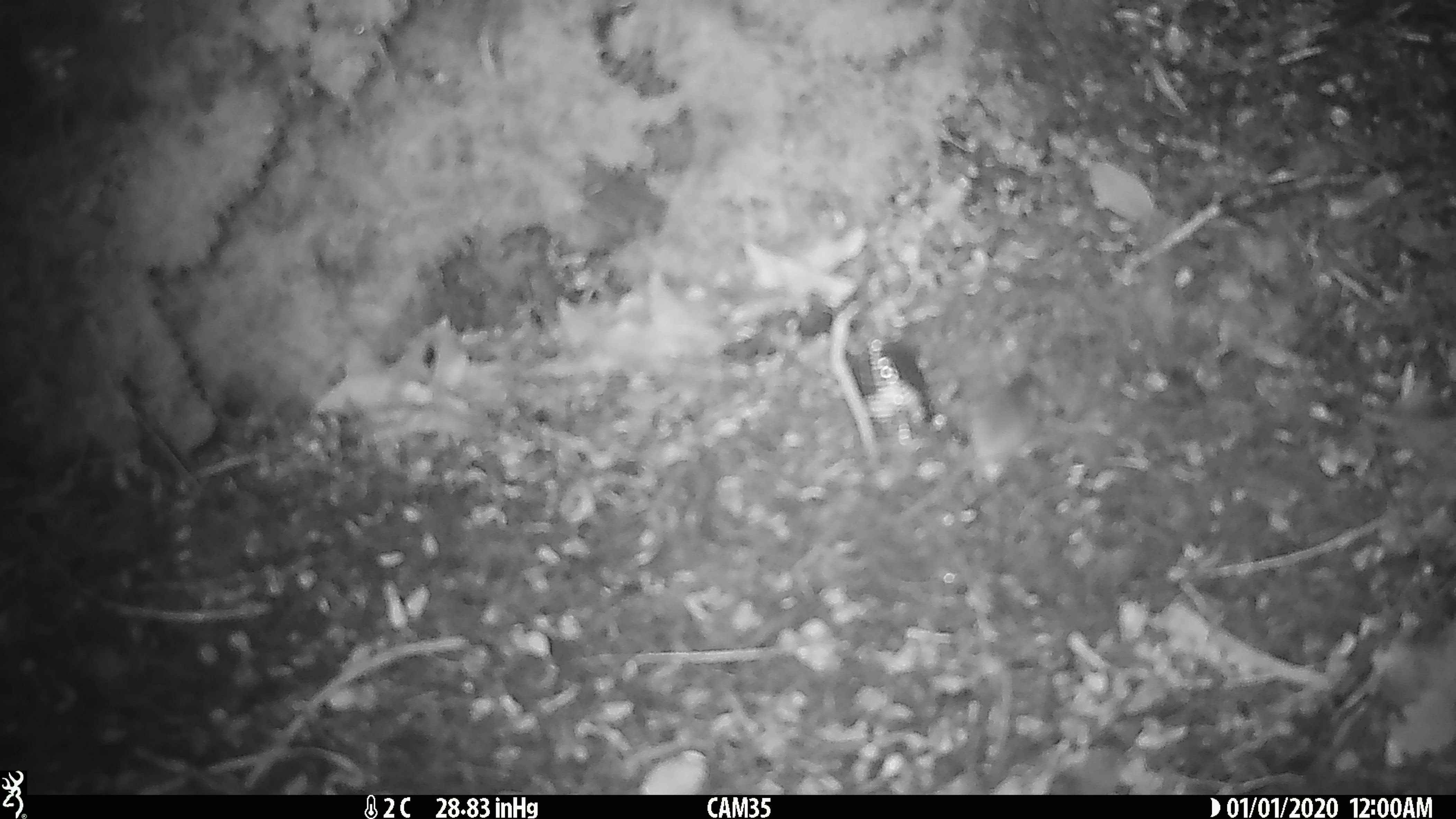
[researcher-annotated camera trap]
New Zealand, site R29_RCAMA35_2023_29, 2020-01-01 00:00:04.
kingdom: Animalia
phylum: Chordata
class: Mammalia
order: Rodentia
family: Muridae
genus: Mus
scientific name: Mus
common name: mouse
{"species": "mouse (Mus)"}